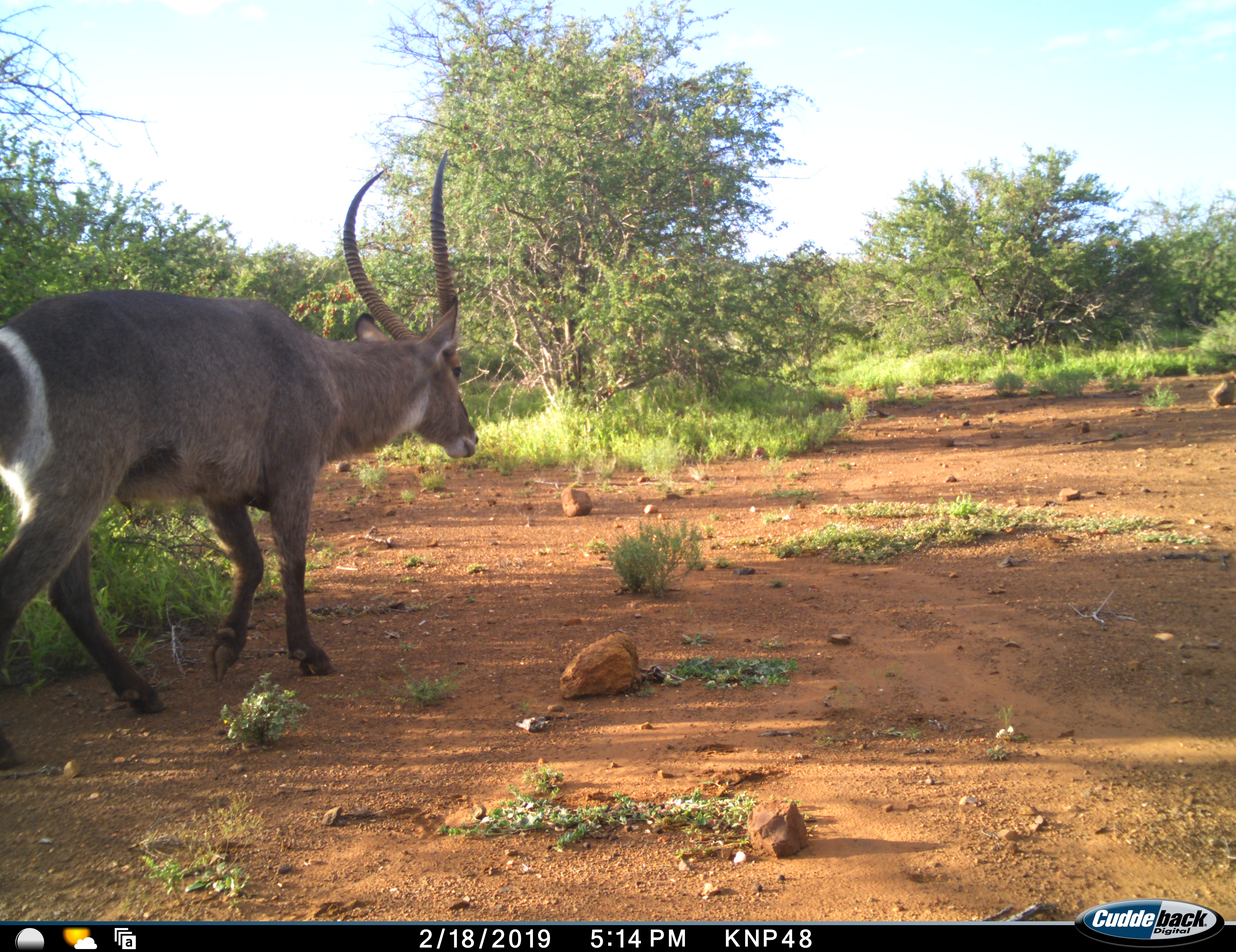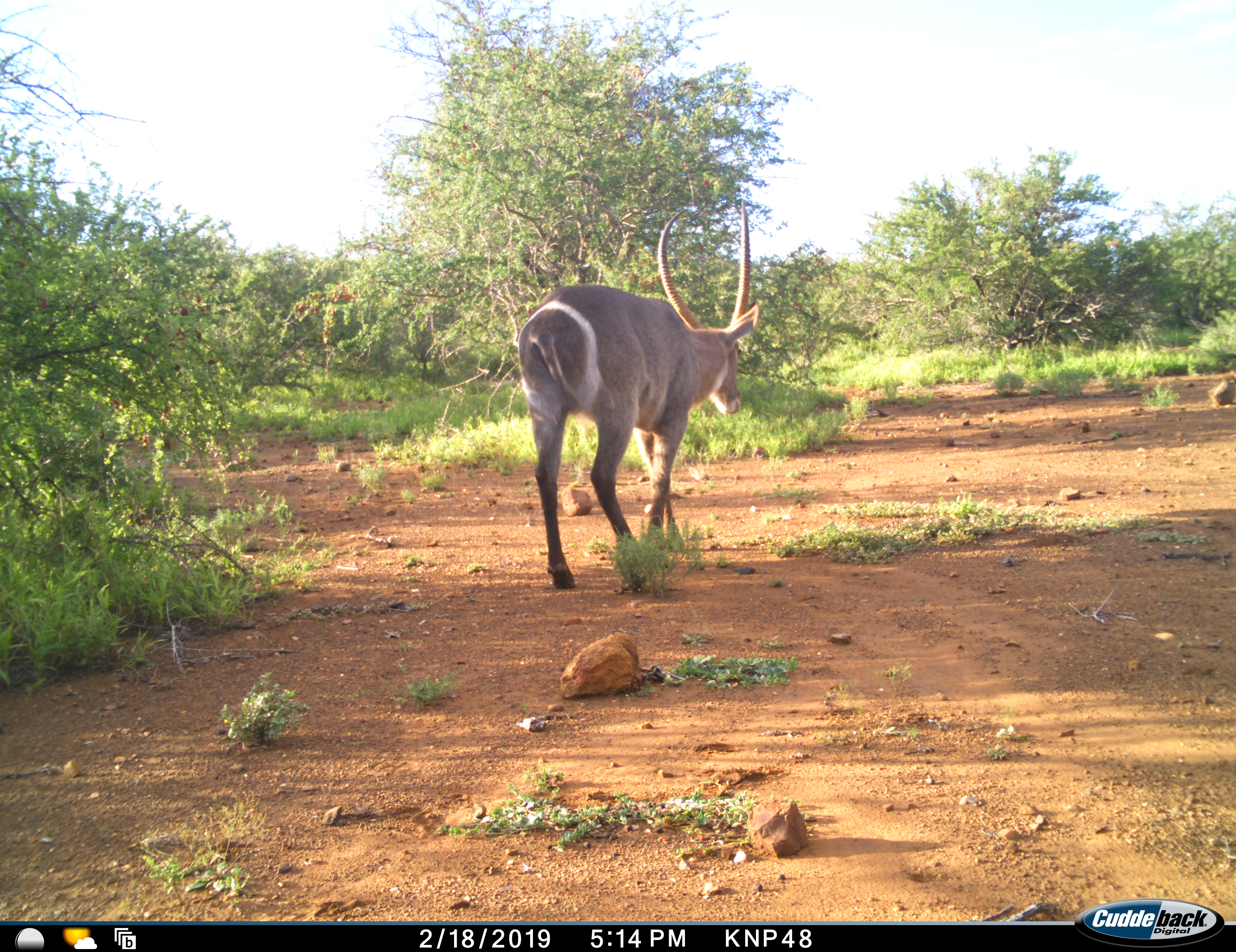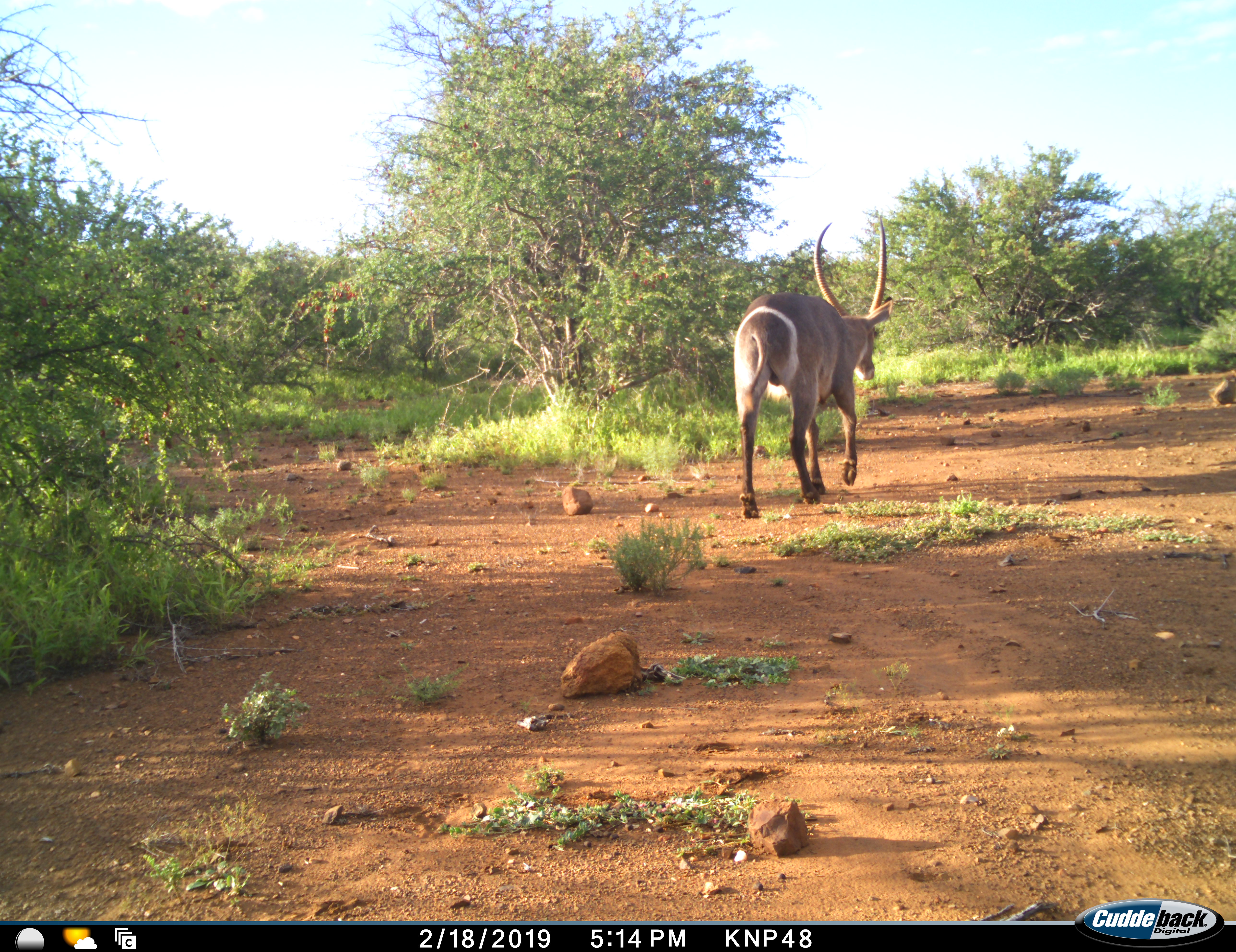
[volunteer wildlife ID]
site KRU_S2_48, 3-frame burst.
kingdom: Animalia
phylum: Chordata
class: Mammalia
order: Artiodactyla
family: Bovidae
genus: Kobus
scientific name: Kobus ellipsiprymnus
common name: waterbuck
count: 1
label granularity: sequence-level